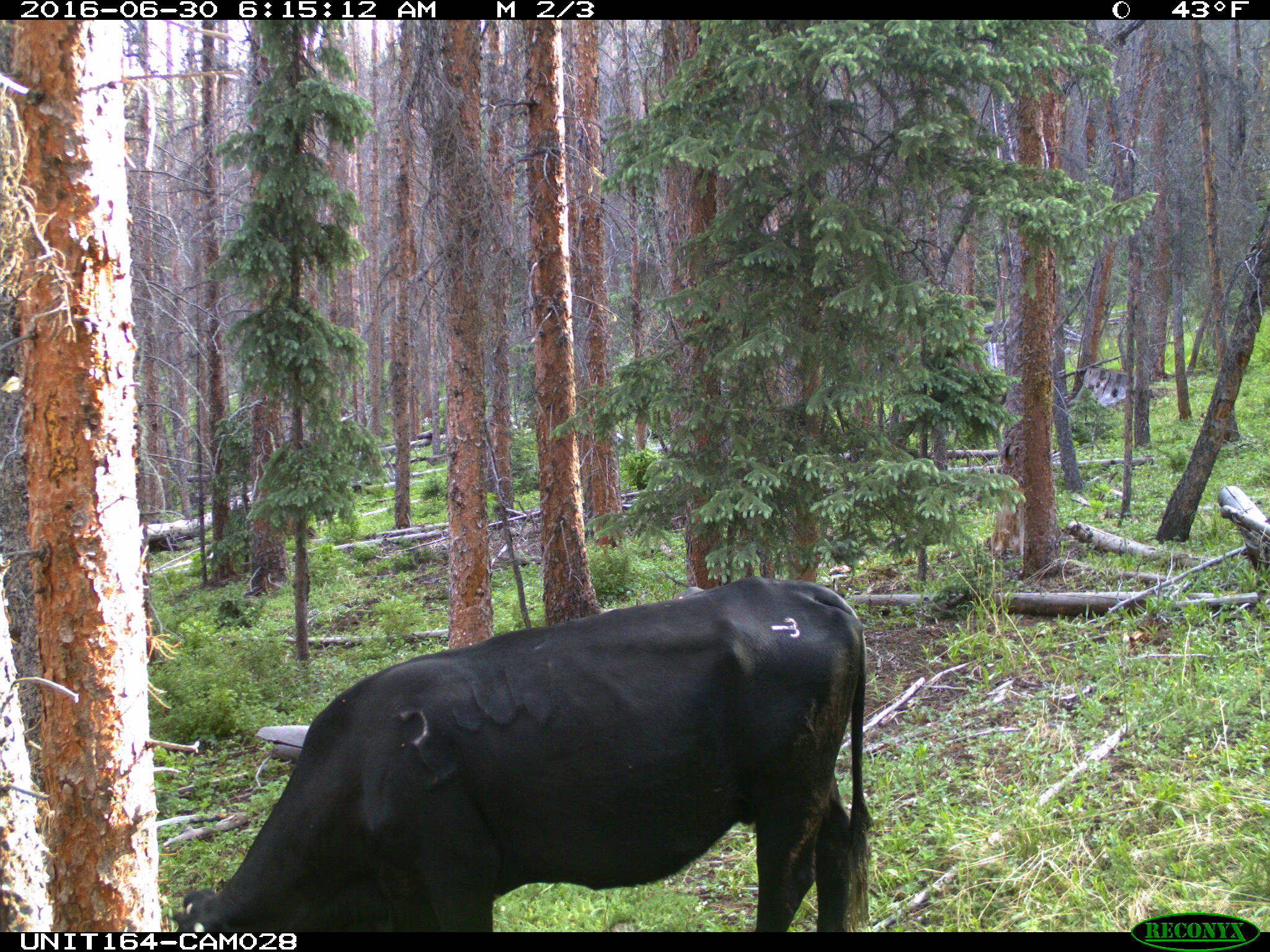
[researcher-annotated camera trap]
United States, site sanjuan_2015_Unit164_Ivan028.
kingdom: Animalia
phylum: Chordata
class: Mammalia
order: Artiodactyla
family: Bovidae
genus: Bos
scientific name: Bos taurus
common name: domestic cow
Bos taurus (domestic cow).